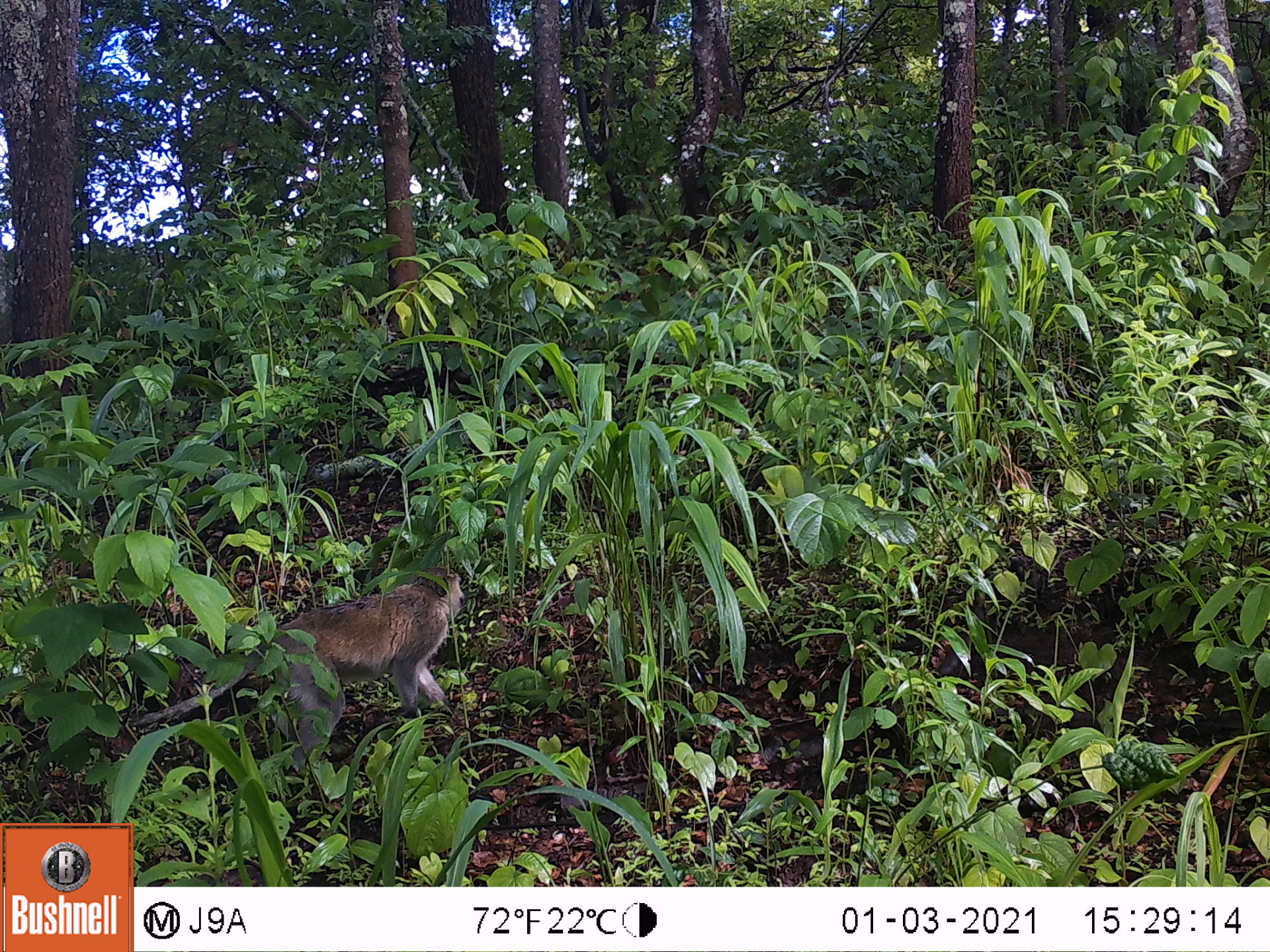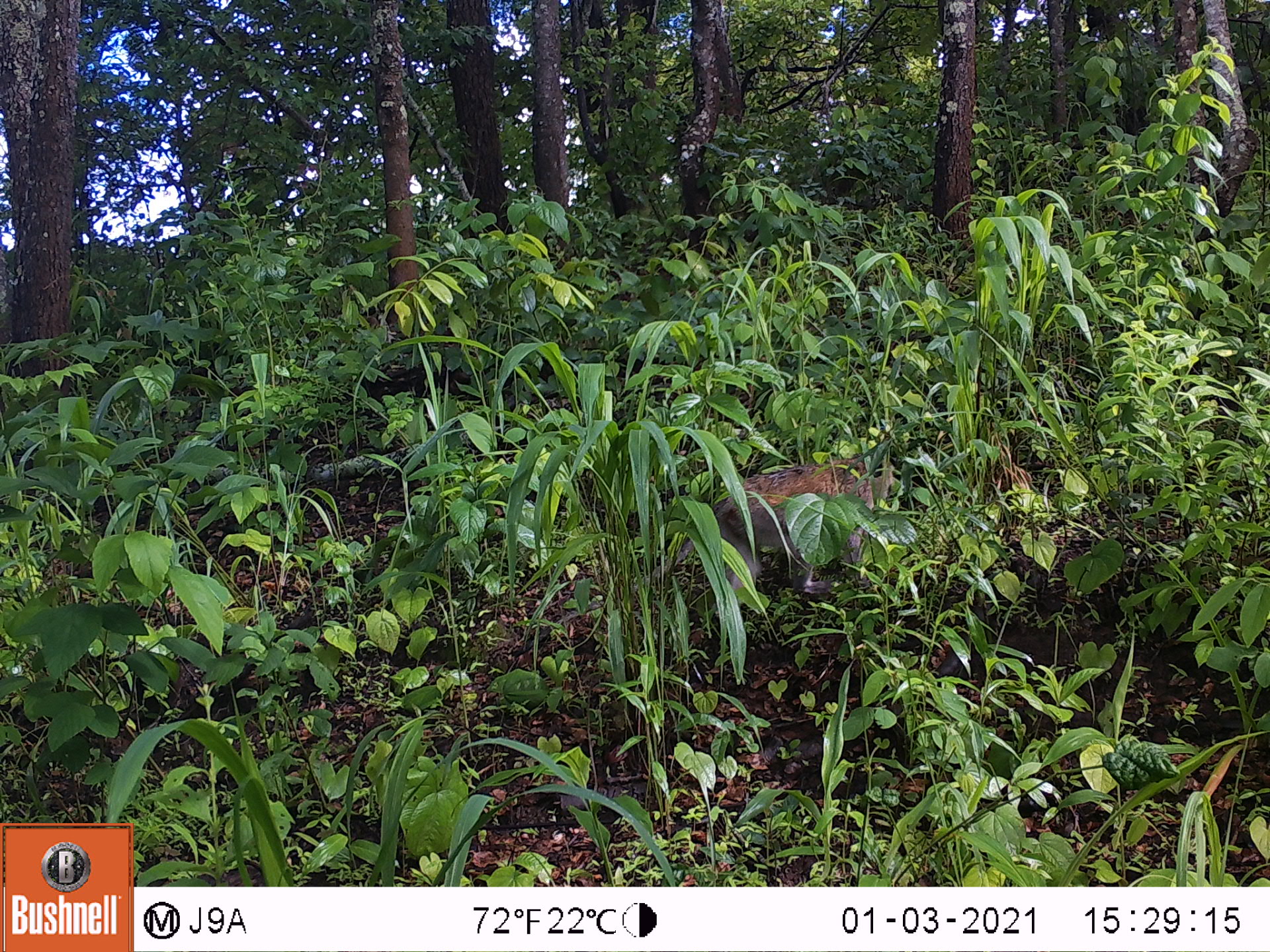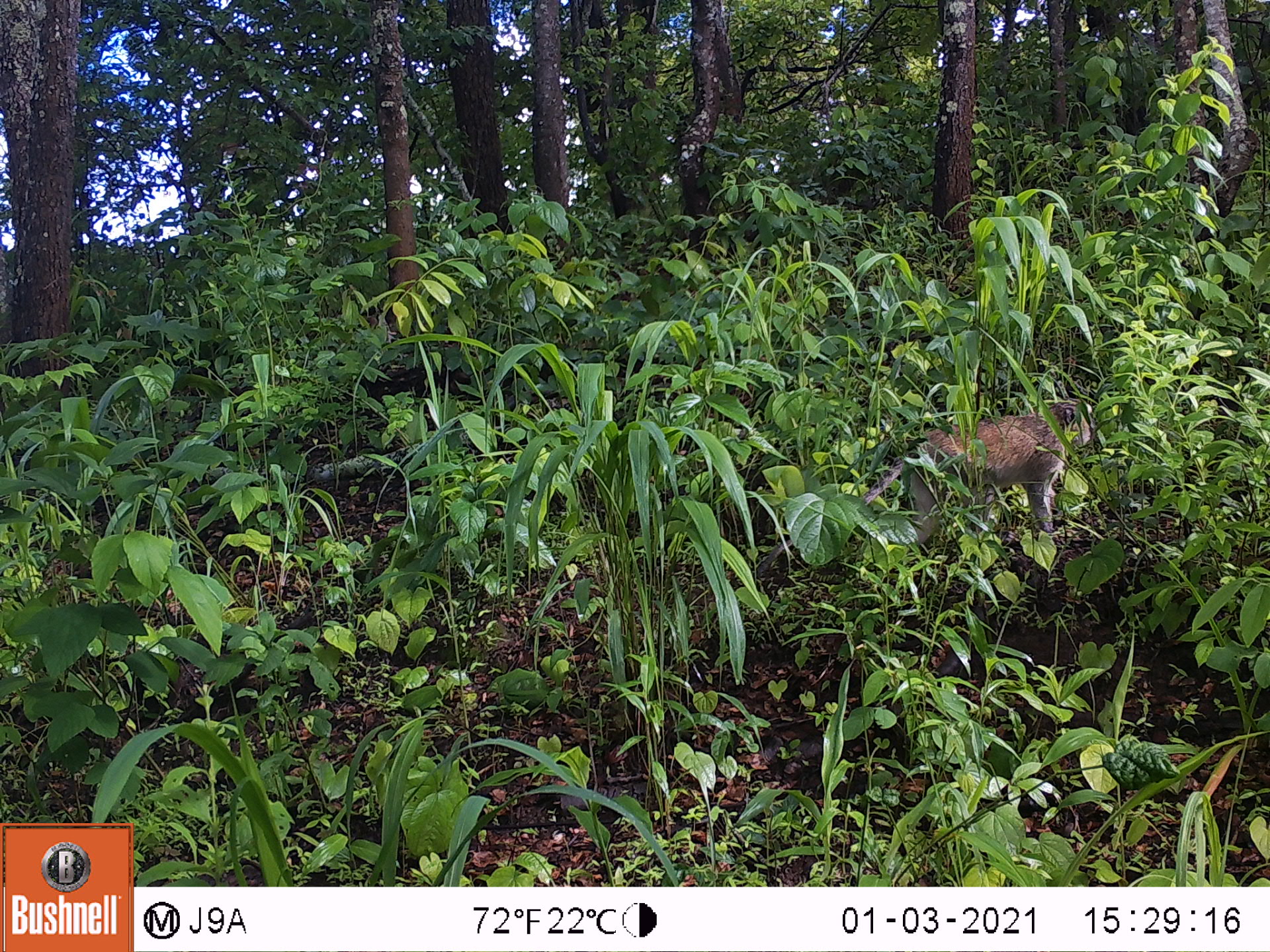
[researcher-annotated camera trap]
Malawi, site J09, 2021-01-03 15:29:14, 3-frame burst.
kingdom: Animalia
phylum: Chordata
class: Mammalia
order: Primates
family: Cercopithecidae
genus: Chlorocebus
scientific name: Chlorocebus pygerythrus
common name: vervet monkey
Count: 1.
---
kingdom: Animalia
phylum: Chordata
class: Mammalia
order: Primates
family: Cercopithecidae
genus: Papio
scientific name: Papio cynocephalus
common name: yellow baboon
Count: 1.